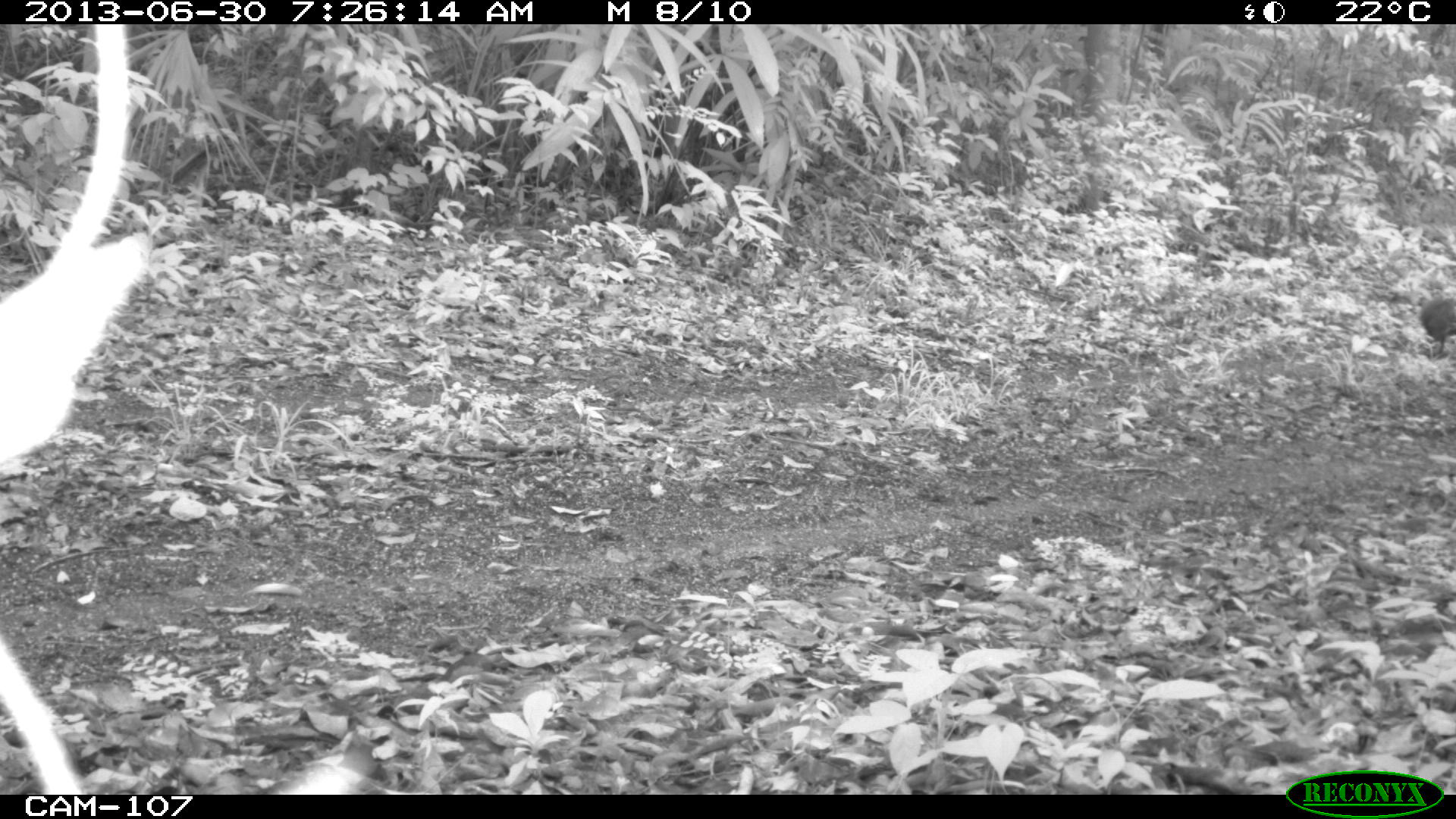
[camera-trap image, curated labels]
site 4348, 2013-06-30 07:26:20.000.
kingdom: Animalia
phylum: Chordata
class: Mammalia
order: Rodentia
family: Dasyproctidae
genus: Dasyprocta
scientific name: Dasyprocta punctata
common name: central american agouti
Dasyprocta punctata (central american agouti), count 1.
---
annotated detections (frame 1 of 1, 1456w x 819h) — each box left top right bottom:
dasyprocta punctata: 1418 295 1456 355